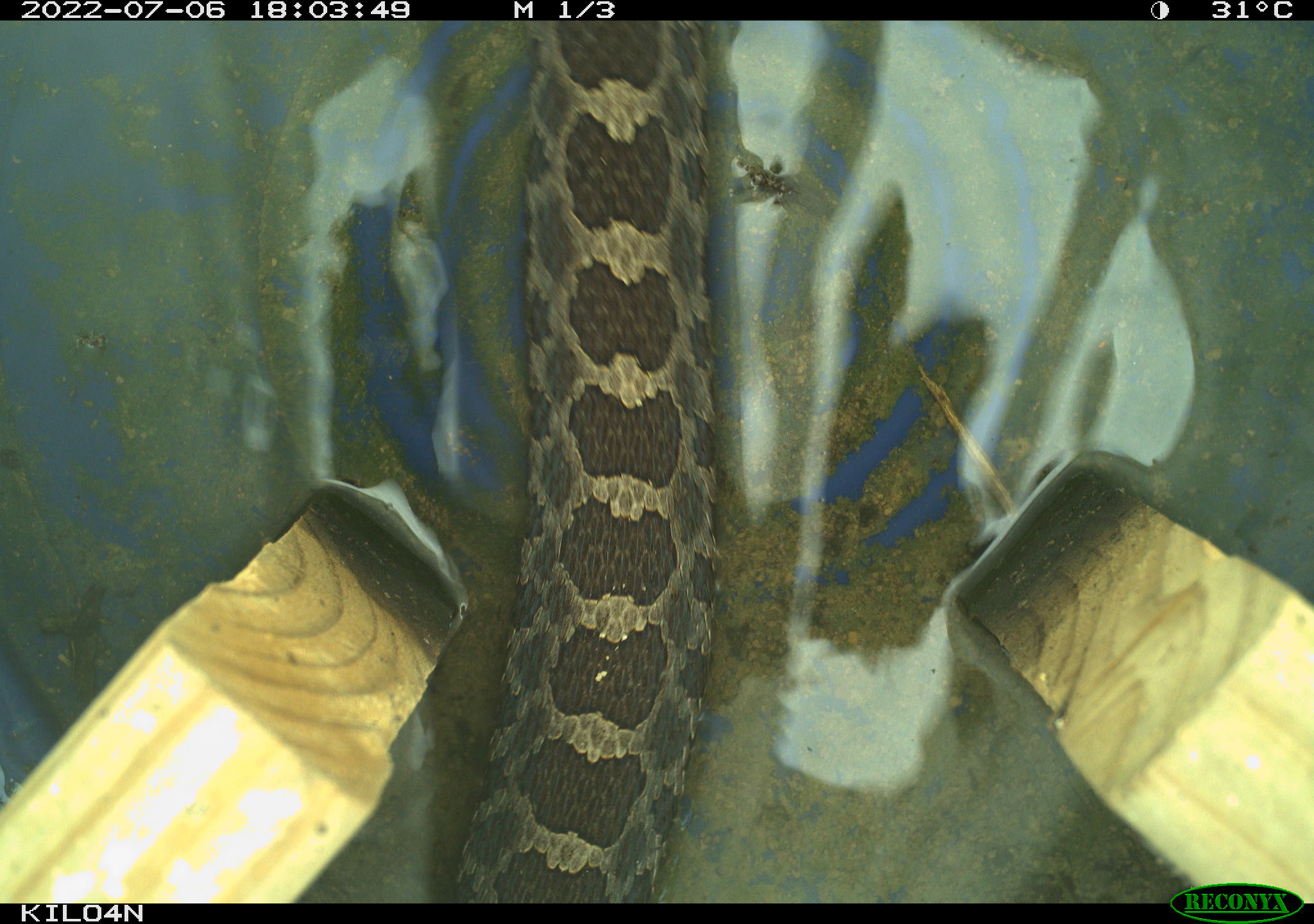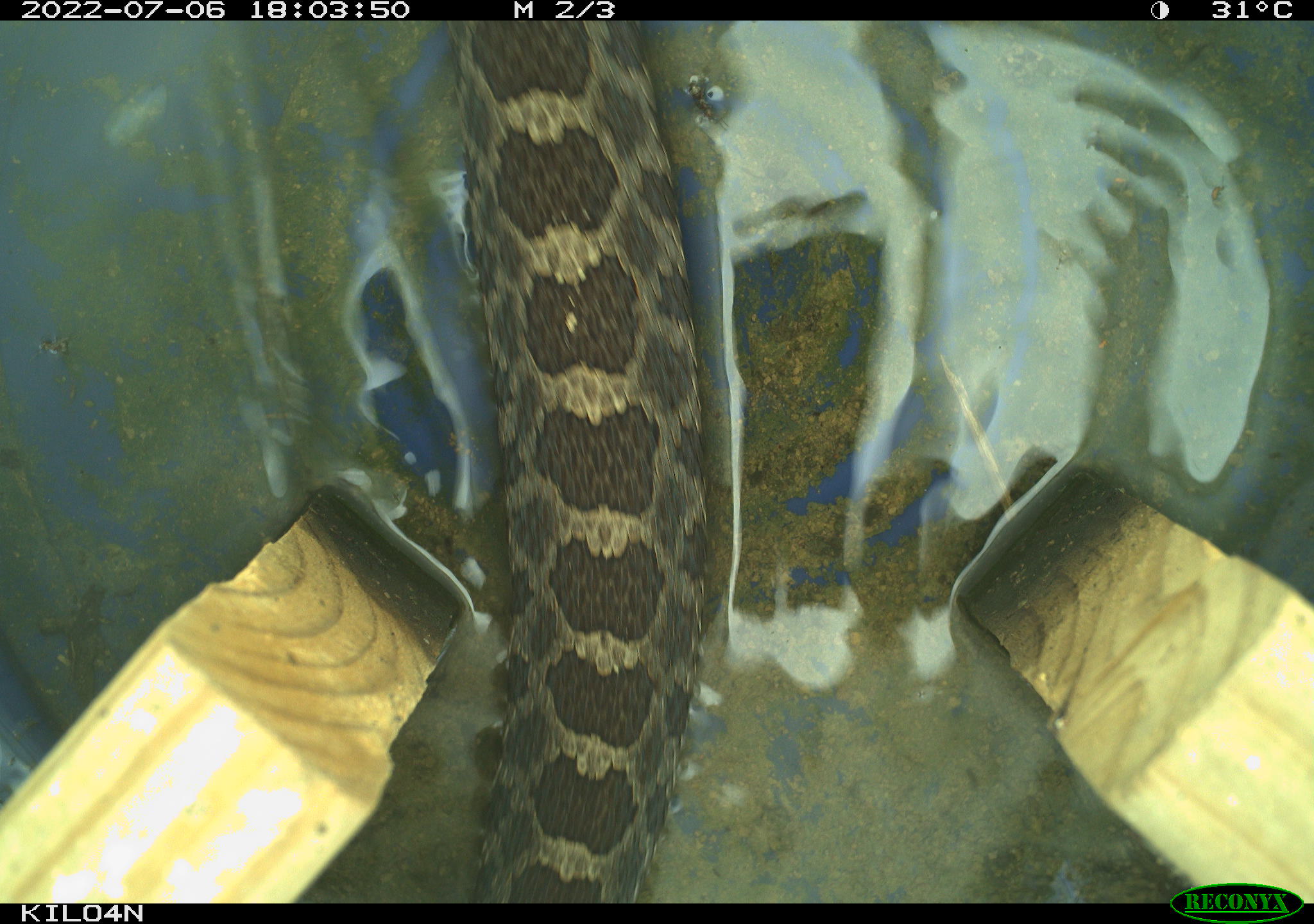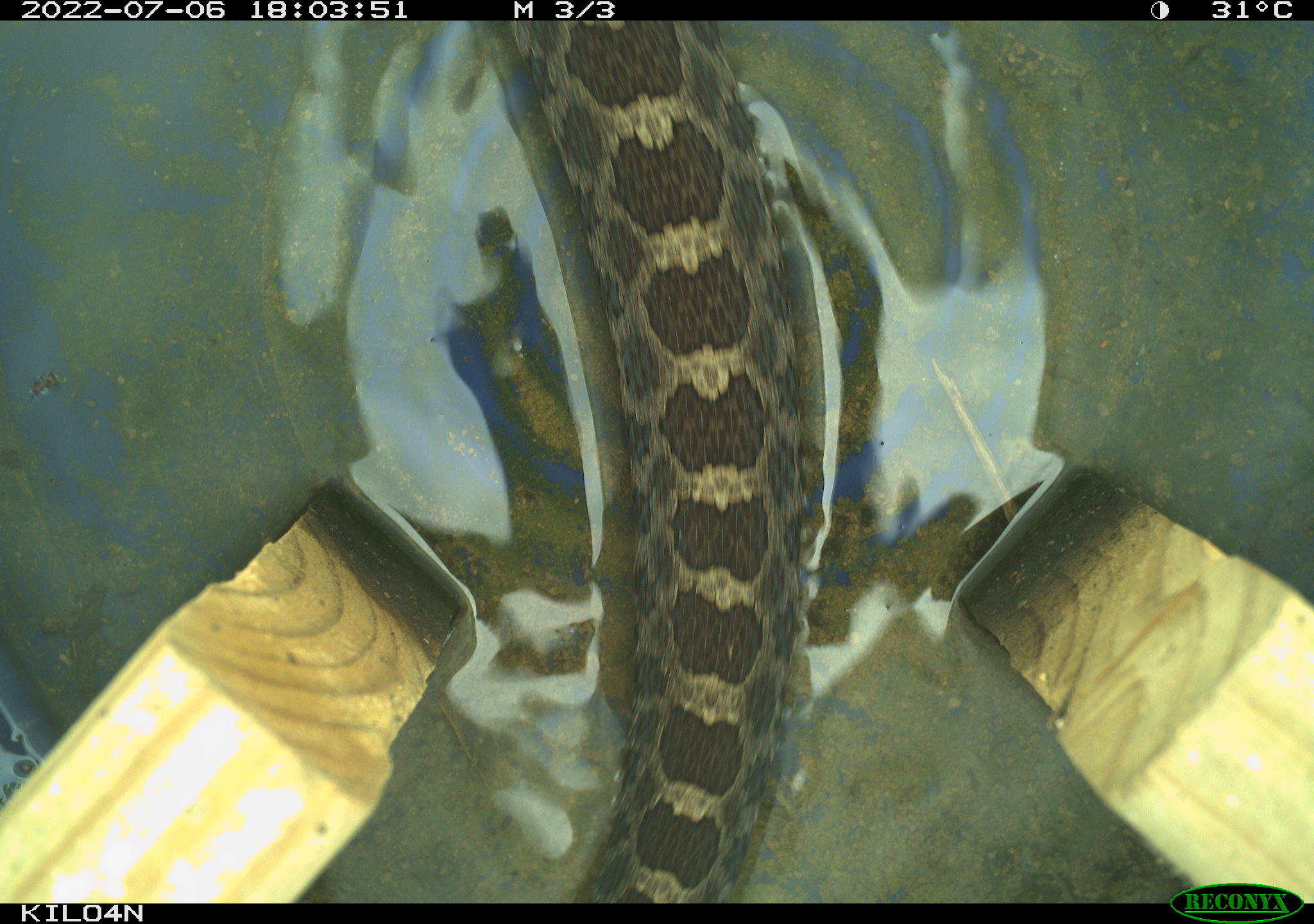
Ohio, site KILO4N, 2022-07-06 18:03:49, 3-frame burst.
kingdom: Animalia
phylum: Chordata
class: Reptilia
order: Squamata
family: Viperidae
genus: Sistrurus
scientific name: Sistrurus catenatus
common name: eastern massasauga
Eastern massasauga (Sistrurus catenatus).